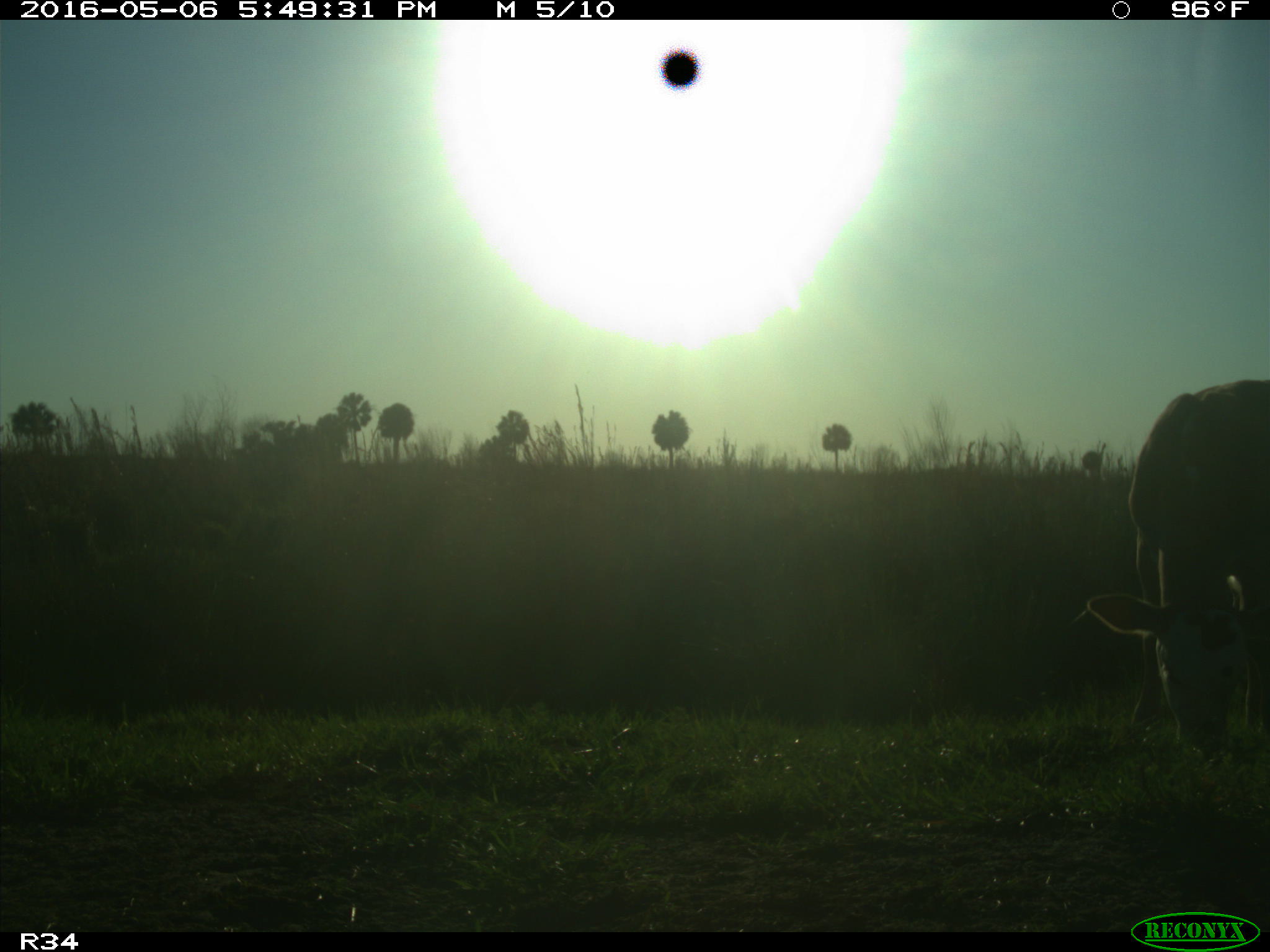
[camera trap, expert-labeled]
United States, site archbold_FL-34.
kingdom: Animalia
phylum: Chordata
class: Mammalia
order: Artiodactyla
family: Bovidae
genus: Bos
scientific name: Bos taurus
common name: domestic cow